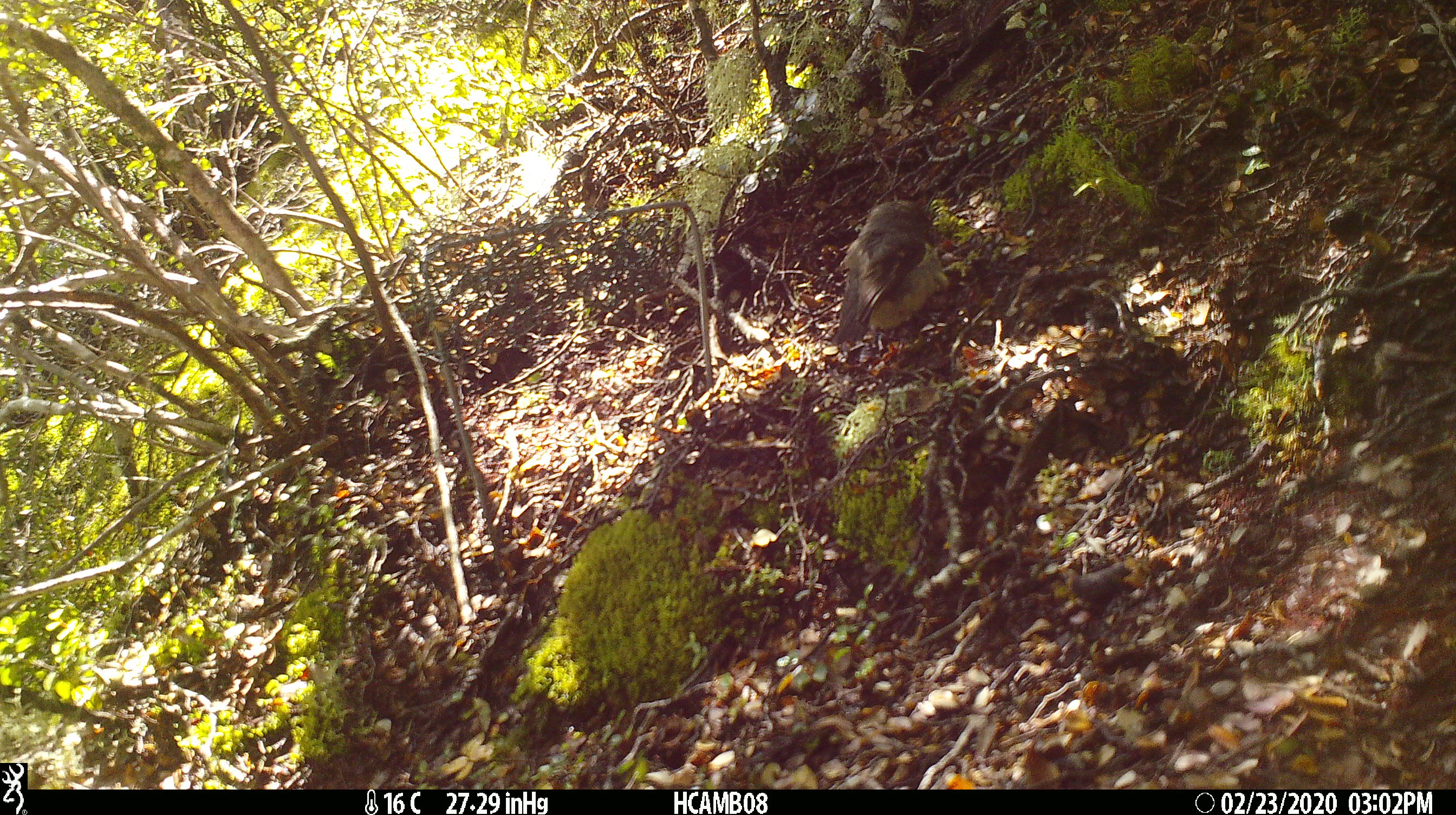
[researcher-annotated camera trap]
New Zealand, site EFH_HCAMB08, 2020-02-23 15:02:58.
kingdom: Animalia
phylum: Chordata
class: Aves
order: Passeriformes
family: Petroicidae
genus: Petroica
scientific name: Petroica macrocephala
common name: tomtit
Tomtit (Petroica macrocephala).